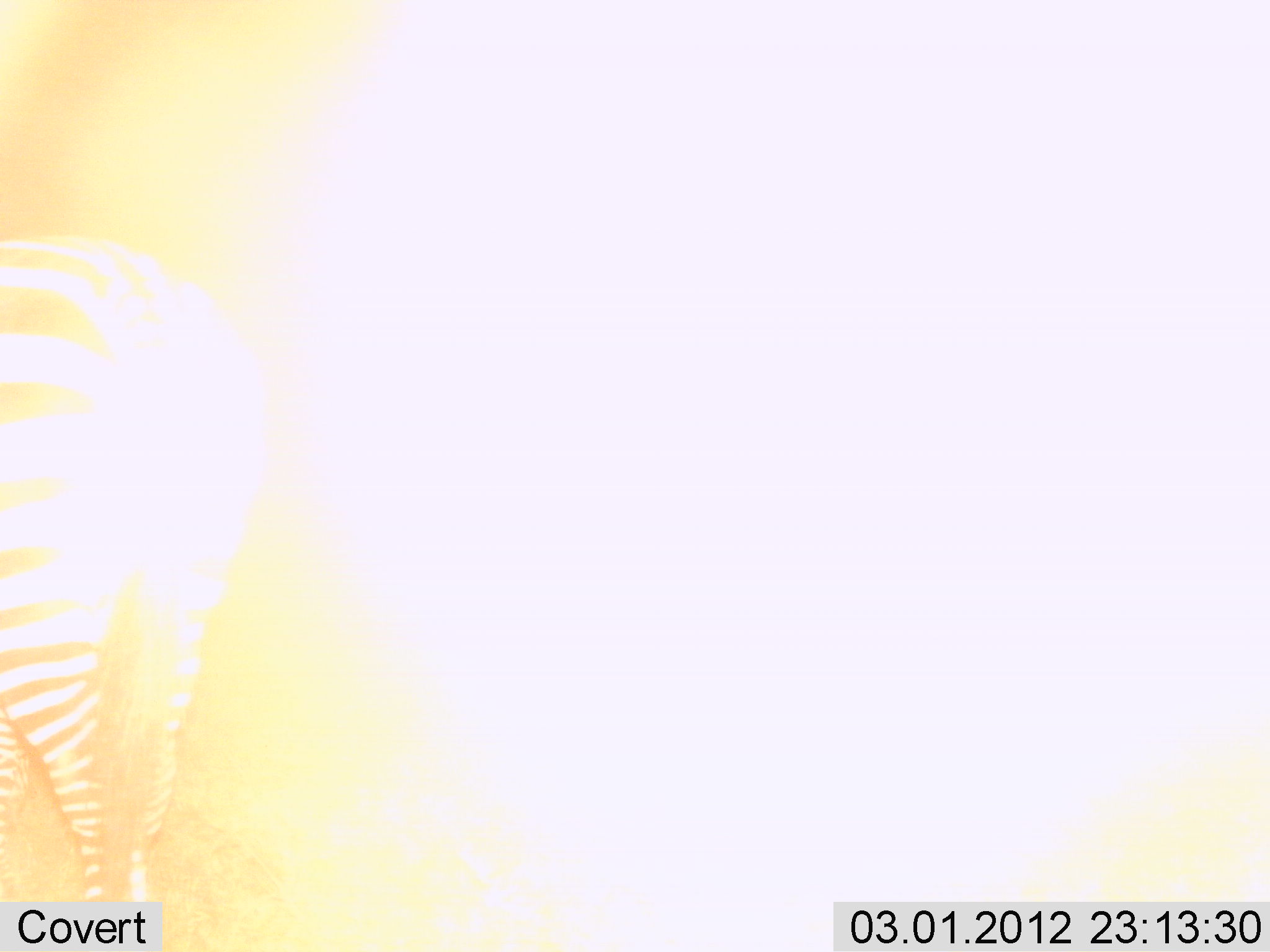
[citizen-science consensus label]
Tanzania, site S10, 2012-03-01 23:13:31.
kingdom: Animalia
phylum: Chordata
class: Mammalia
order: Perissodactyla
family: Equidae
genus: Equus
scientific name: Equus quagga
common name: plains zebra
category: zebra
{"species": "zebra (plains zebra) (Equus quagga)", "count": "1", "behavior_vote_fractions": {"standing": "83%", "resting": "0%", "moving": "17%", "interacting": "0%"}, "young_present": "0%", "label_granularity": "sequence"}